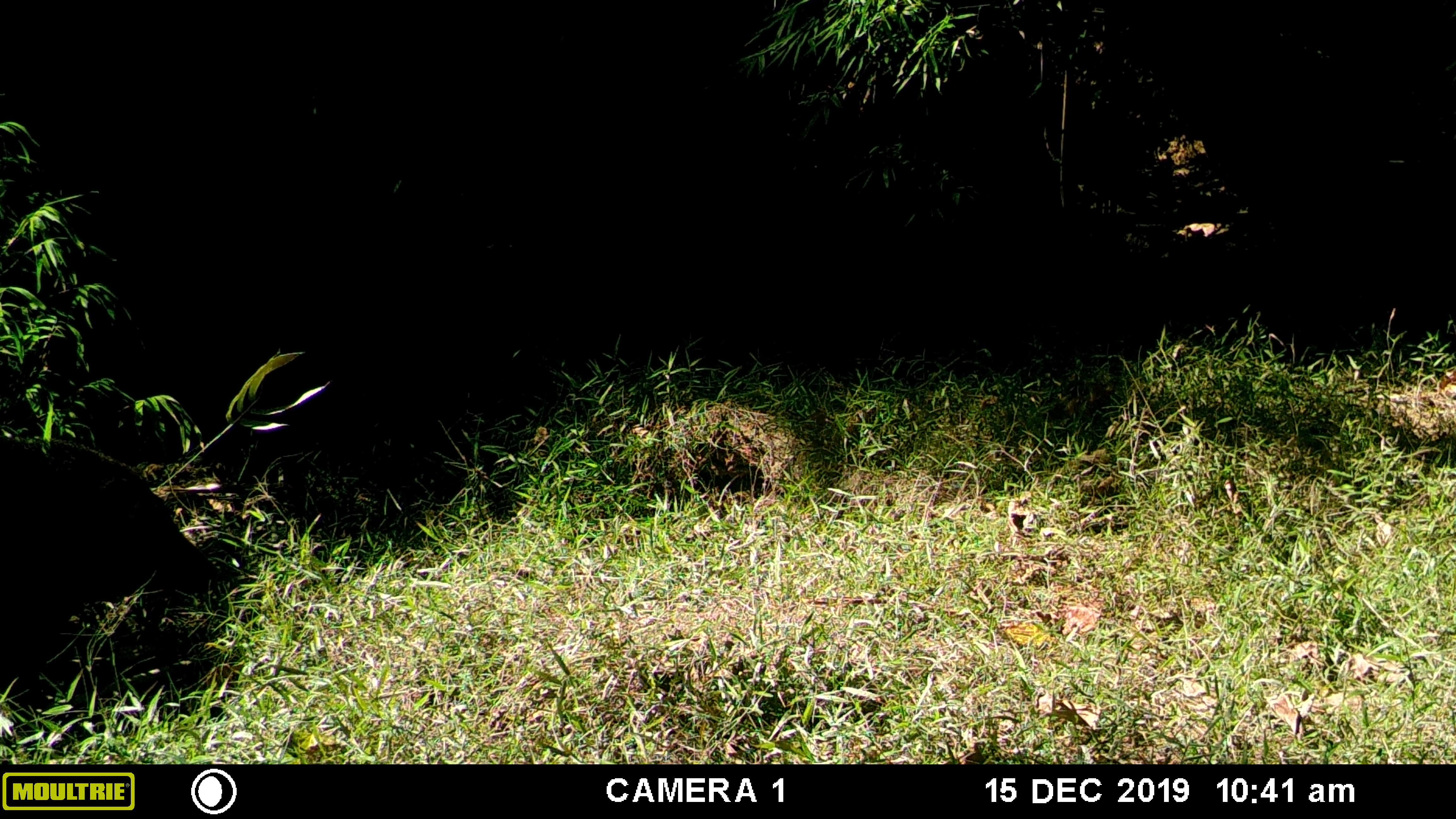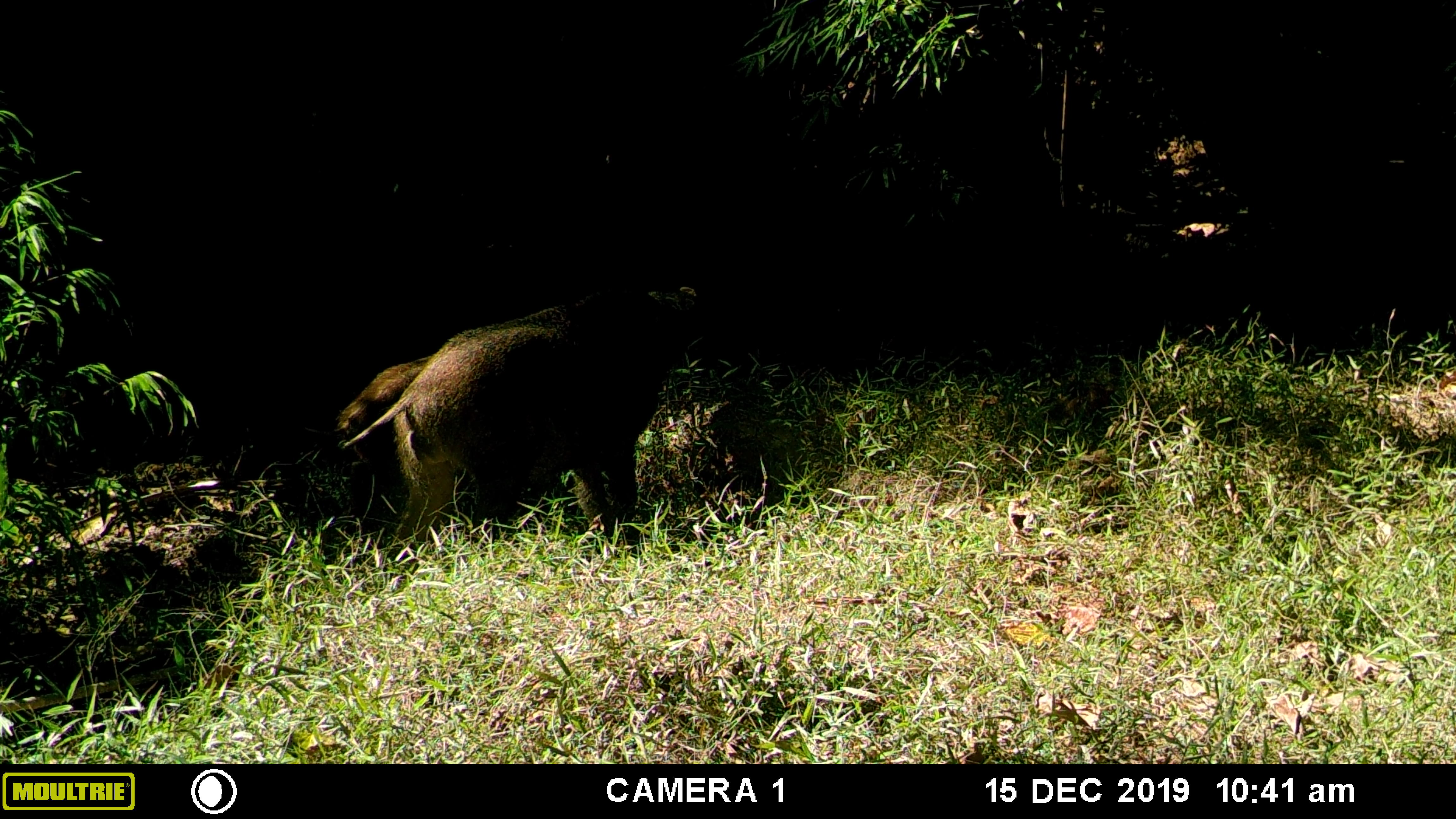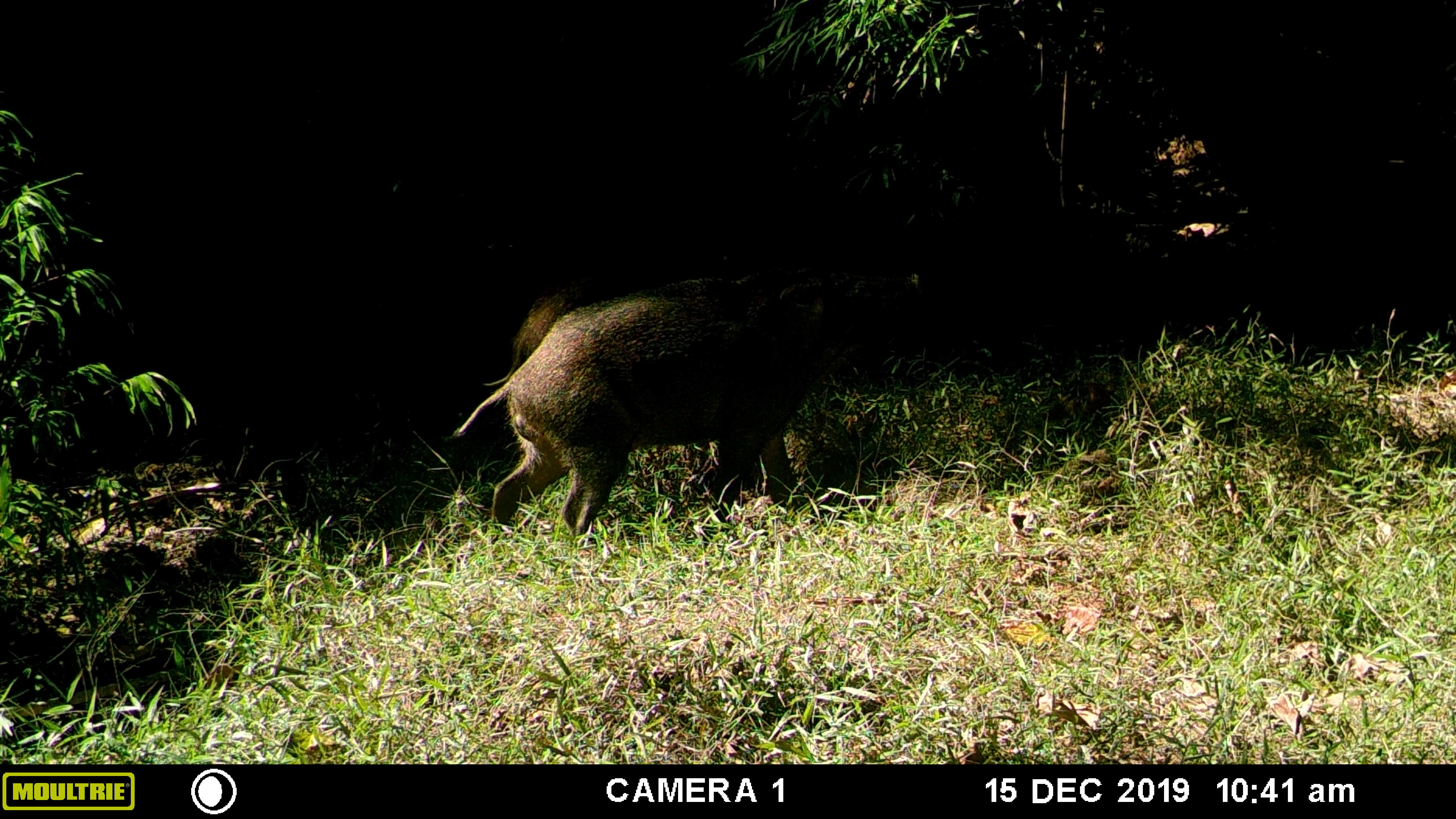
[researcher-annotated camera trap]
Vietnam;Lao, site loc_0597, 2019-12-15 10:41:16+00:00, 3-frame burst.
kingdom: Animalia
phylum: Chordata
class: Mammalia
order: Artiodactyla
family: Suidae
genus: Sus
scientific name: Sus scrofa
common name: eurasian wild pig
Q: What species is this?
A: Eurasian wild pig (Sus scrofa).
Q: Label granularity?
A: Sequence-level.